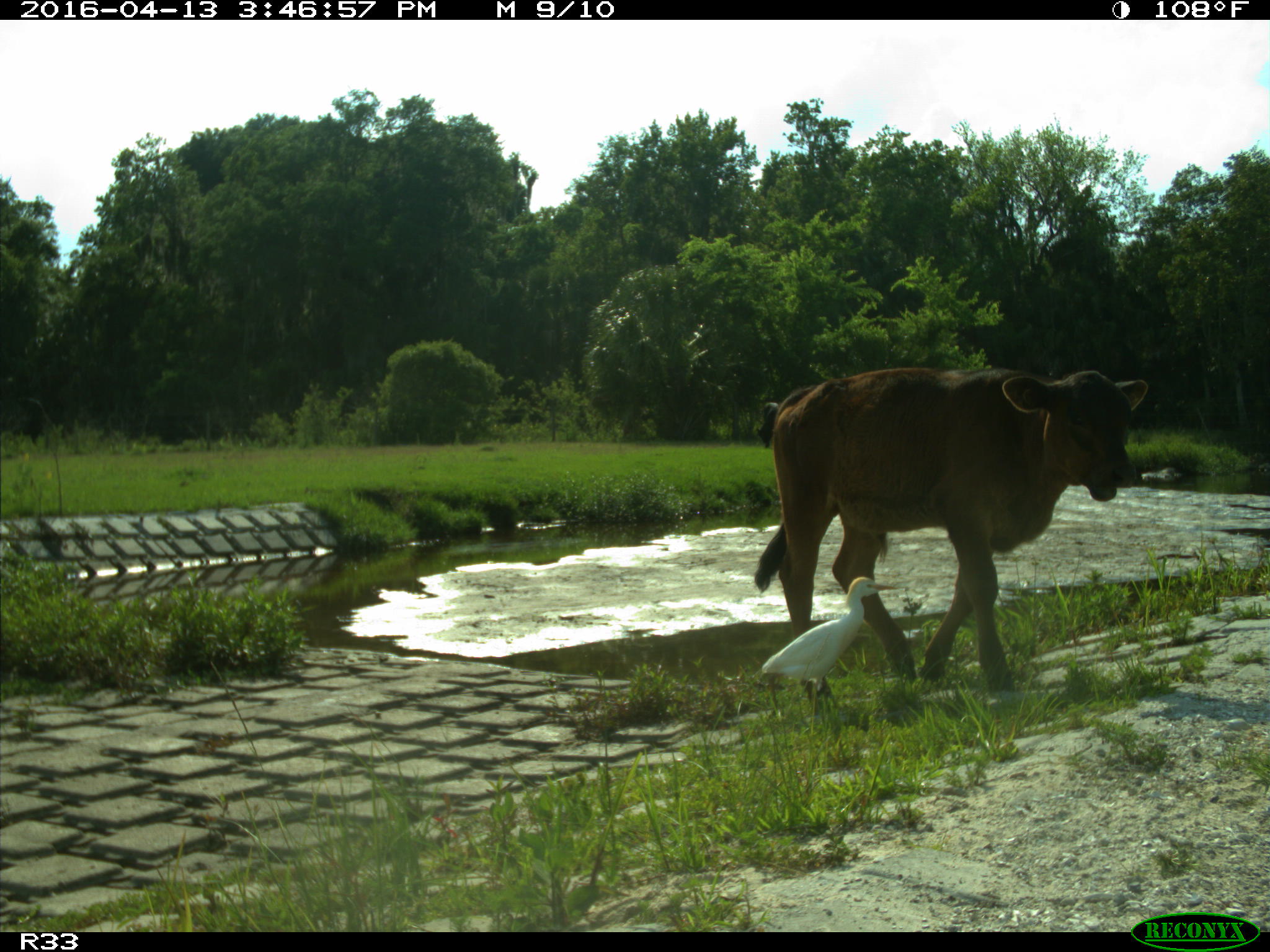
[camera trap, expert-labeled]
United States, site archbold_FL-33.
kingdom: Animalia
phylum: Chordata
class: Mammalia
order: Artiodactyla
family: Bovidae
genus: Bos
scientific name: Bos taurus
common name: domestic cow